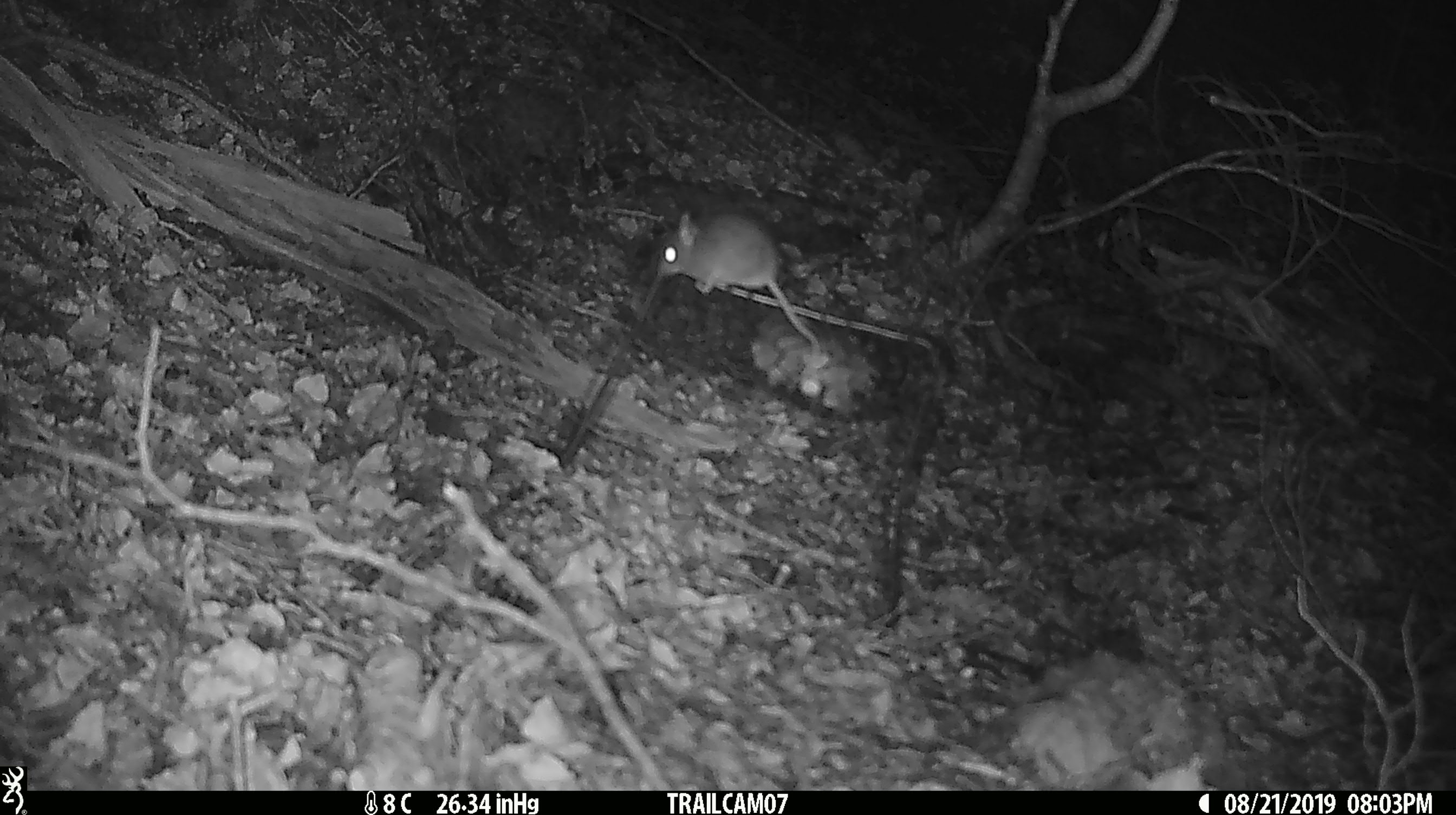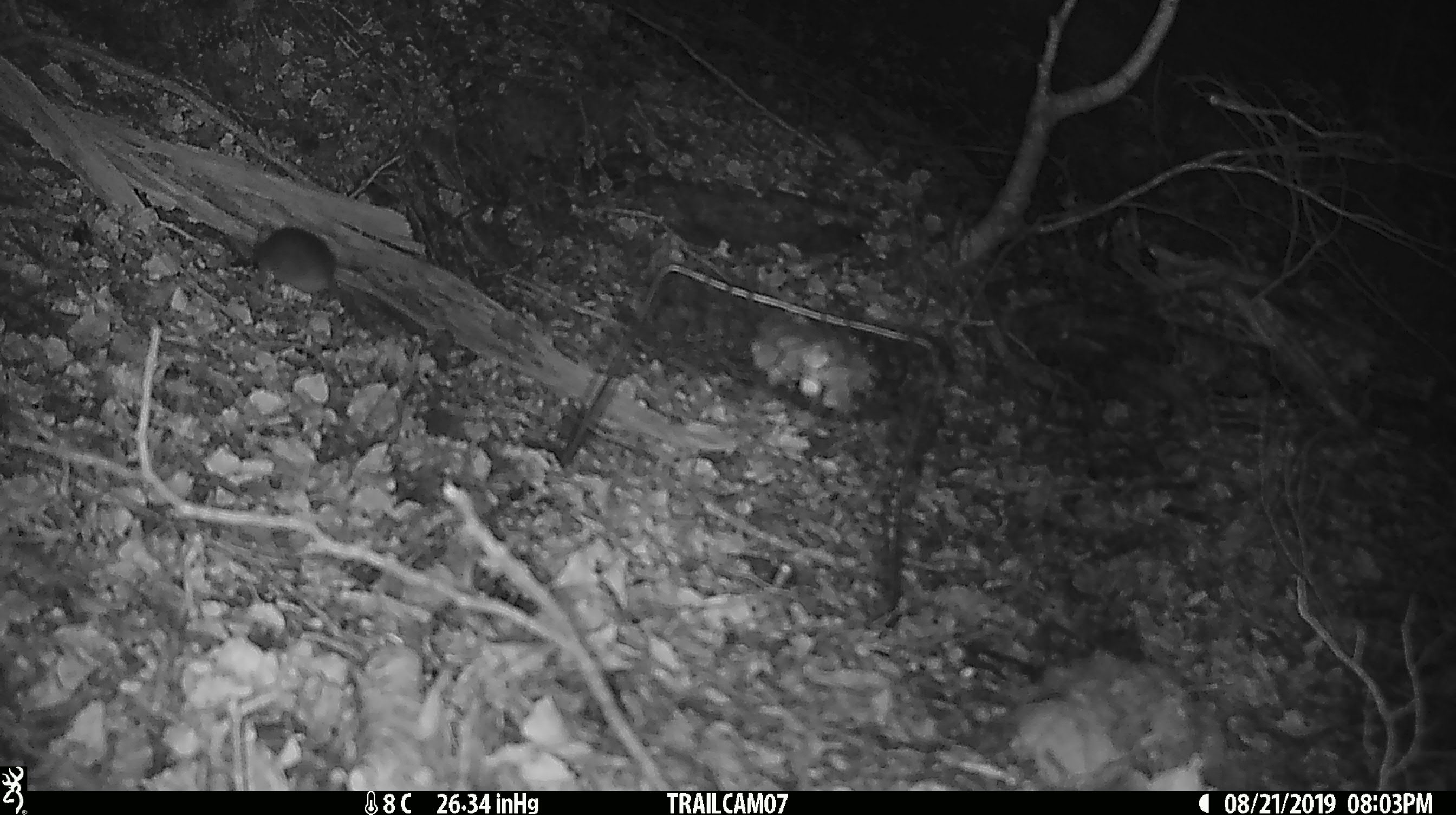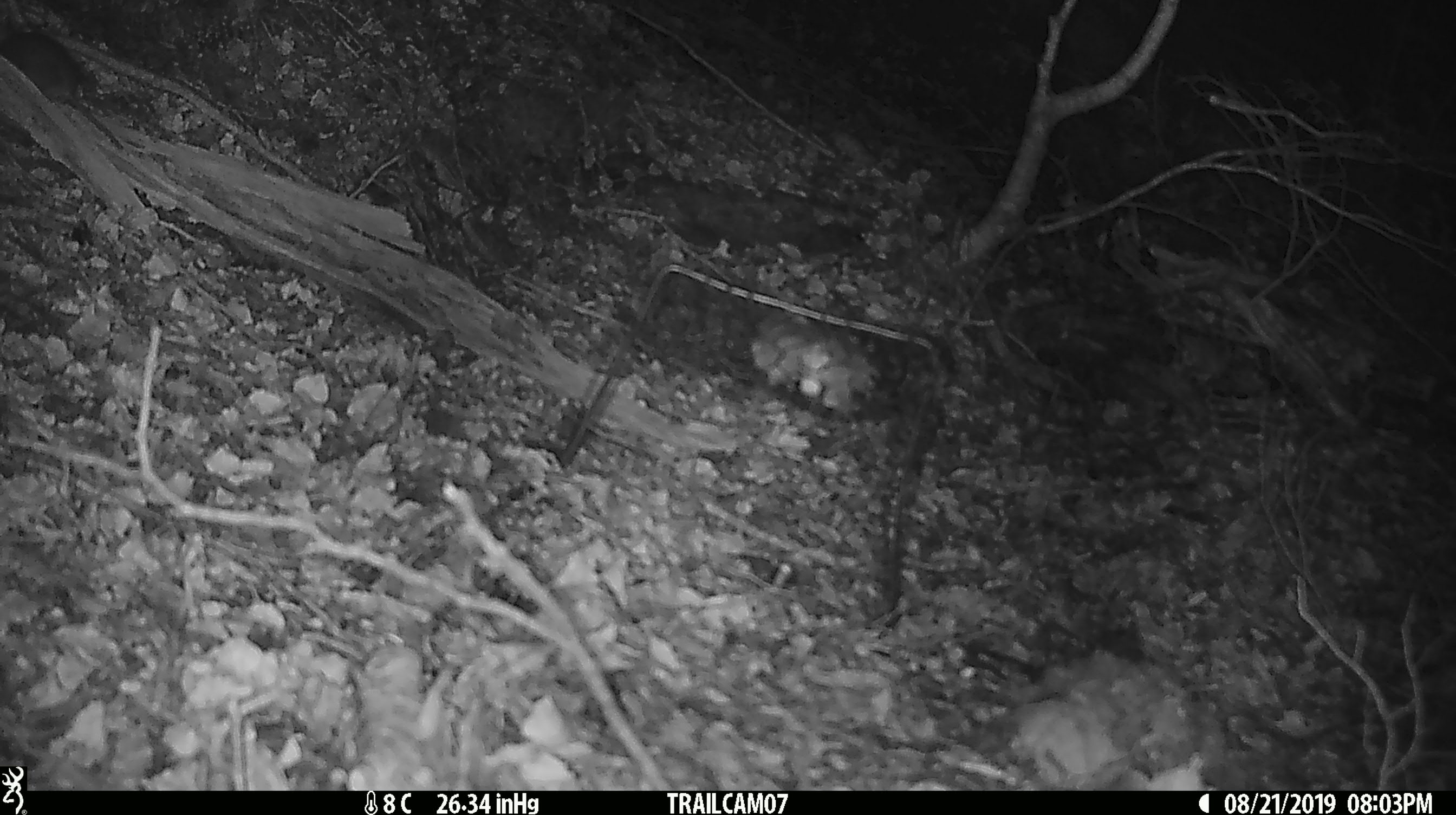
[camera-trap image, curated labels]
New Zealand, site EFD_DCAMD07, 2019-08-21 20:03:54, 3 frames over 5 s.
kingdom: Animalia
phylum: Chordata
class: Mammalia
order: Rodentia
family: Muridae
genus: Mus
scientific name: Mus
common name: mouse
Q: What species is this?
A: Mouse (Mus).